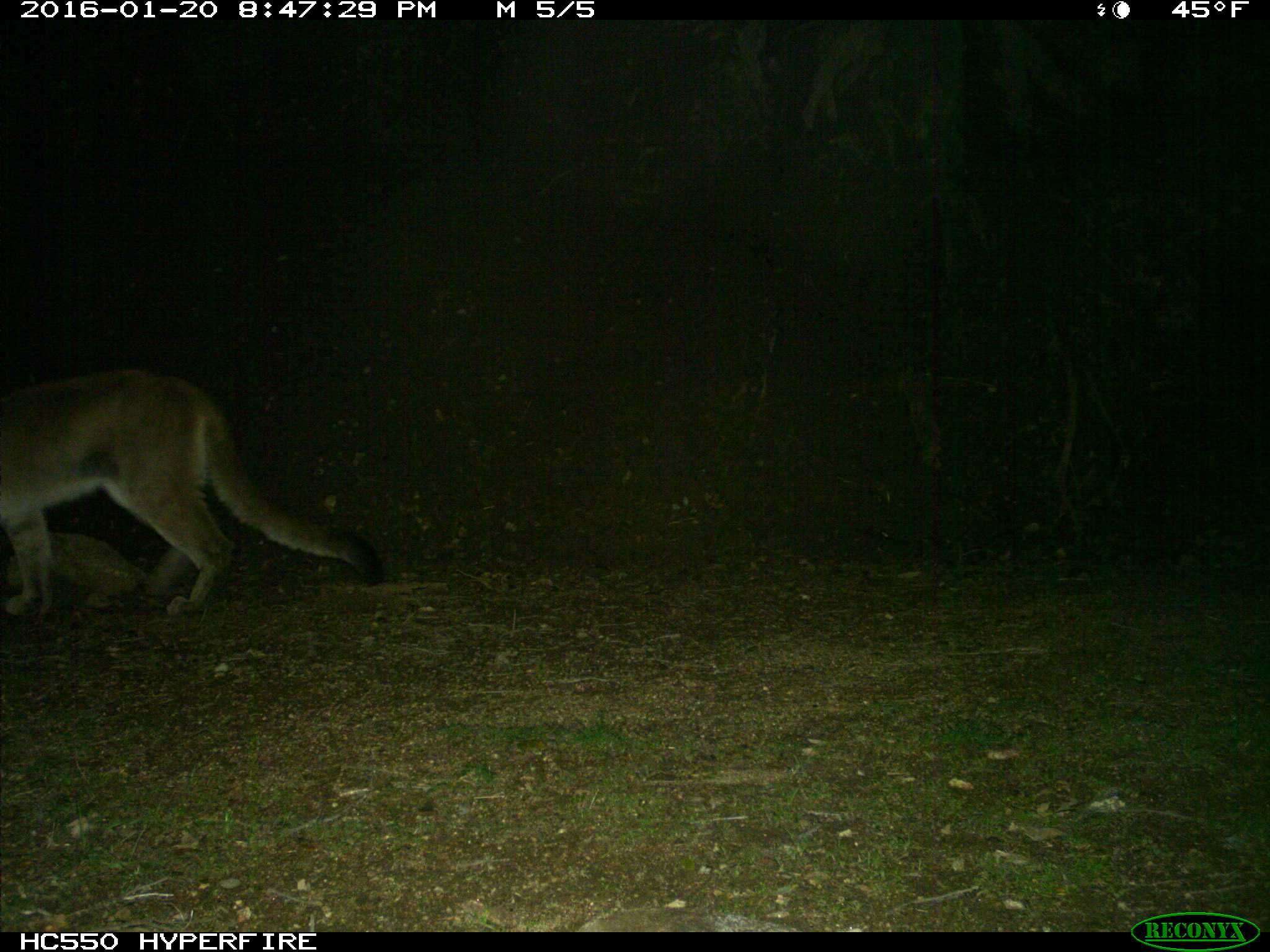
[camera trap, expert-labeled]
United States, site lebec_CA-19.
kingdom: Animalia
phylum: Chordata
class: Mammalia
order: Carnivora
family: Felidae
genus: Puma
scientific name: Puma concolor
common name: mountain lion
Puma concolor (mountain lion).